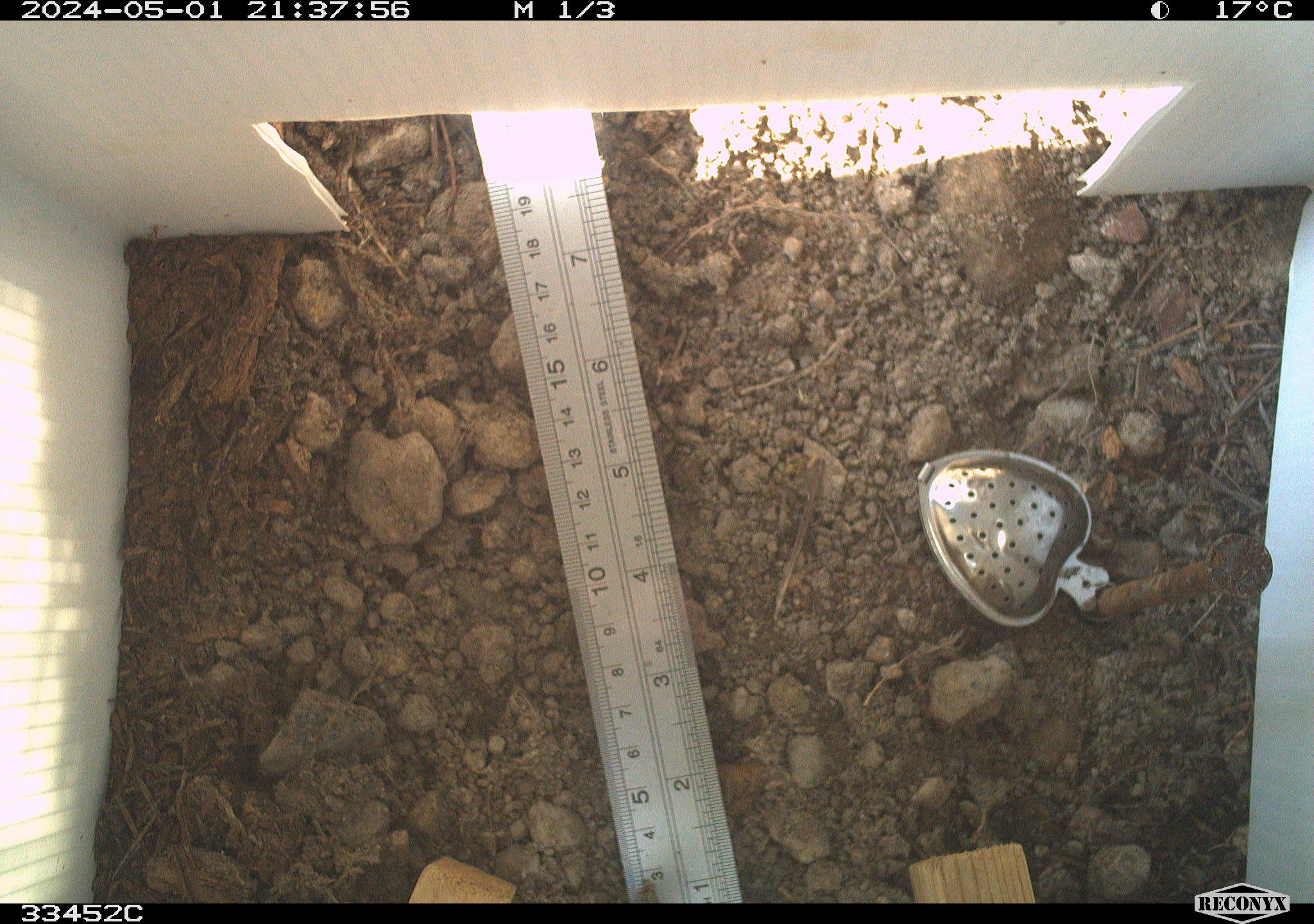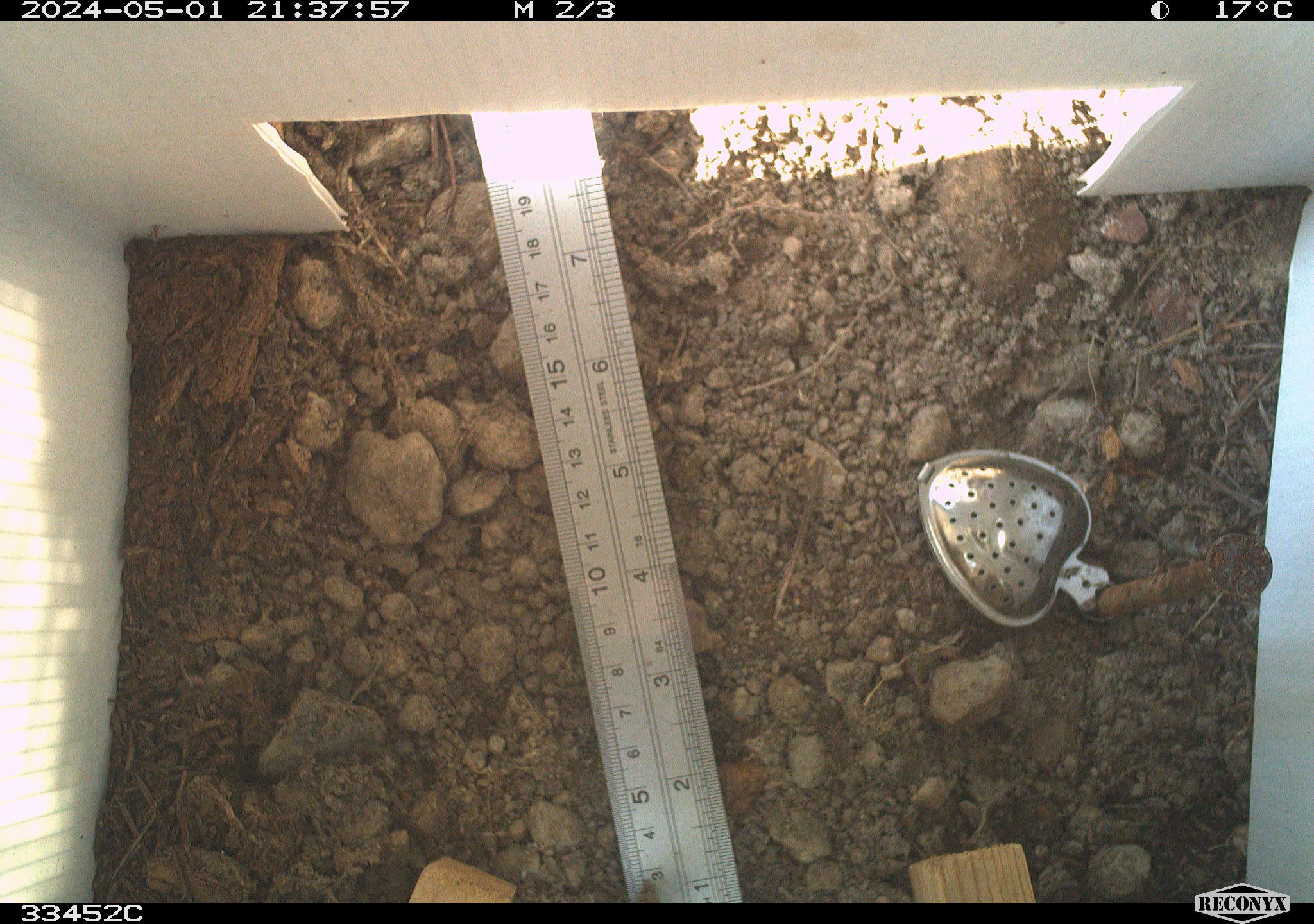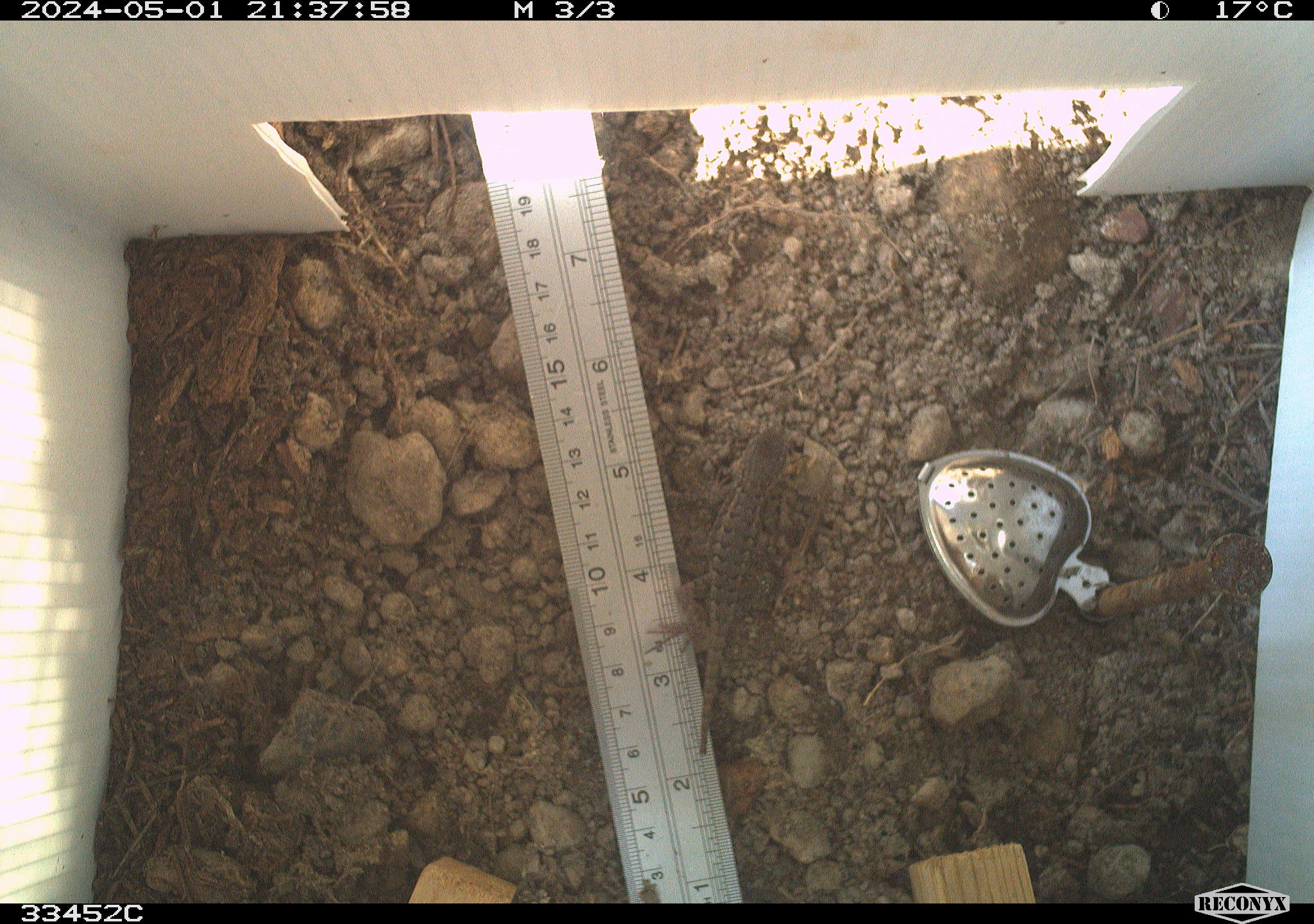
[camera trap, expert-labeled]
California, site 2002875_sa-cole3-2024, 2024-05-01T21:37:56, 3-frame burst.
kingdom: Animalia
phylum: Chordata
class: Reptilia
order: Squamata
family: Phrynosomatidae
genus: Sceloporus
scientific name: Sceloporus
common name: spiny lizards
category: sceloporus species